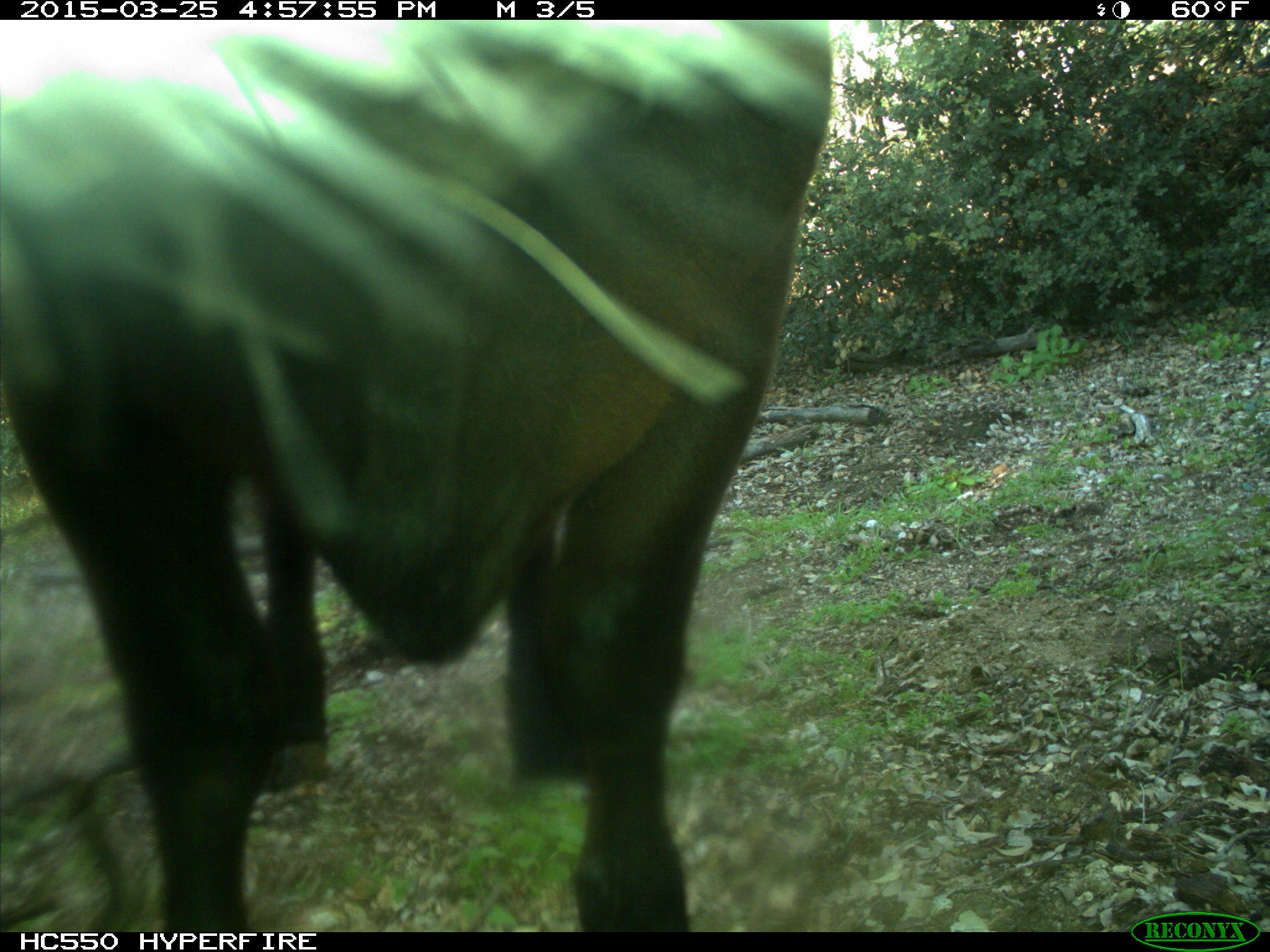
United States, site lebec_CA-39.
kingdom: Animalia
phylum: Chordata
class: Mammalia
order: Artiodactyla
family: Bovidae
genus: Bos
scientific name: Bos taurus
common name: domestic cow